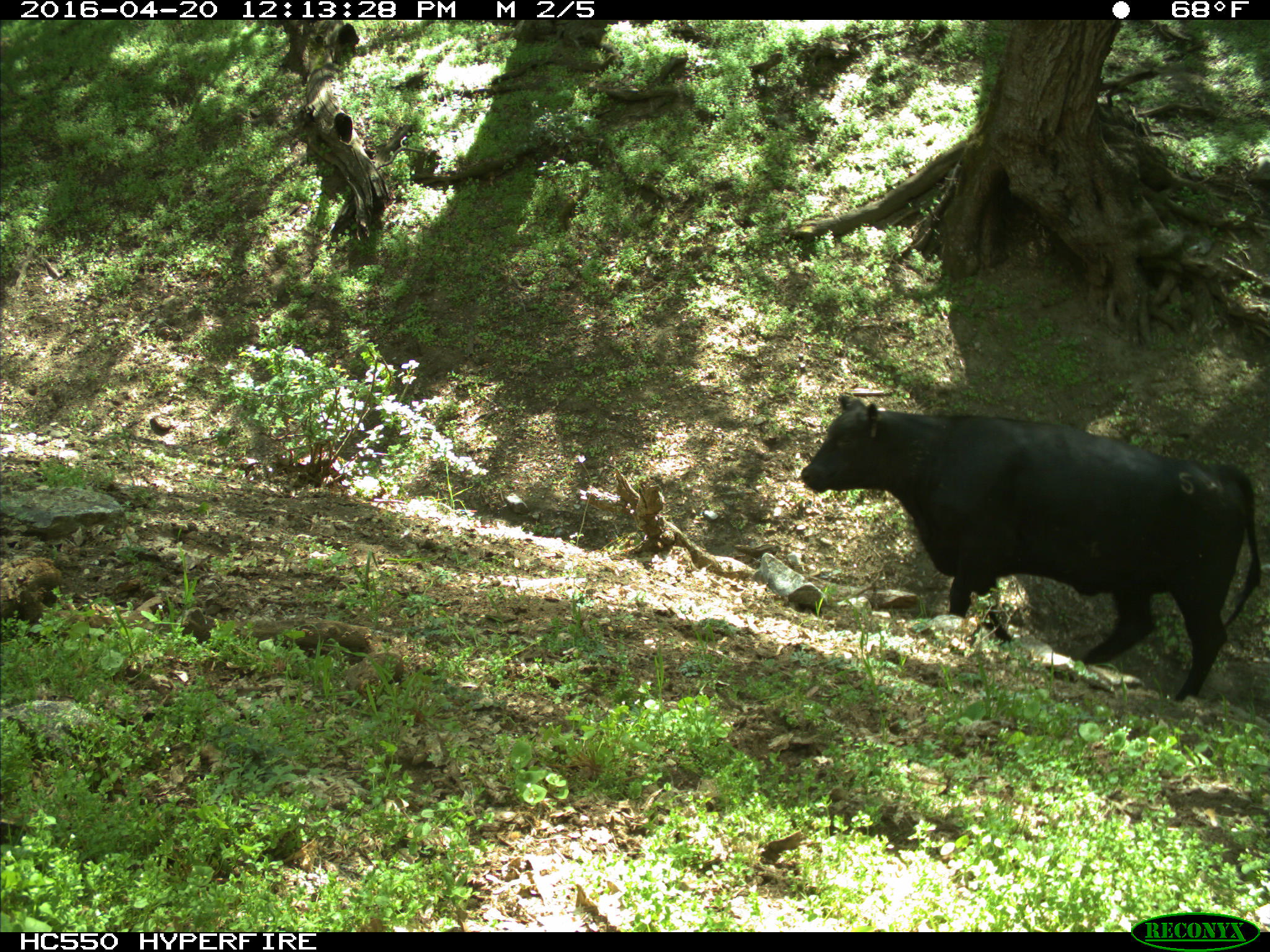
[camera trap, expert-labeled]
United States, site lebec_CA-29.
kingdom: Animalia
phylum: Chordata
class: Mammalia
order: Artiodactyla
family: Bovidae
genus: Bos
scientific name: Bos taurus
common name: domestic cow